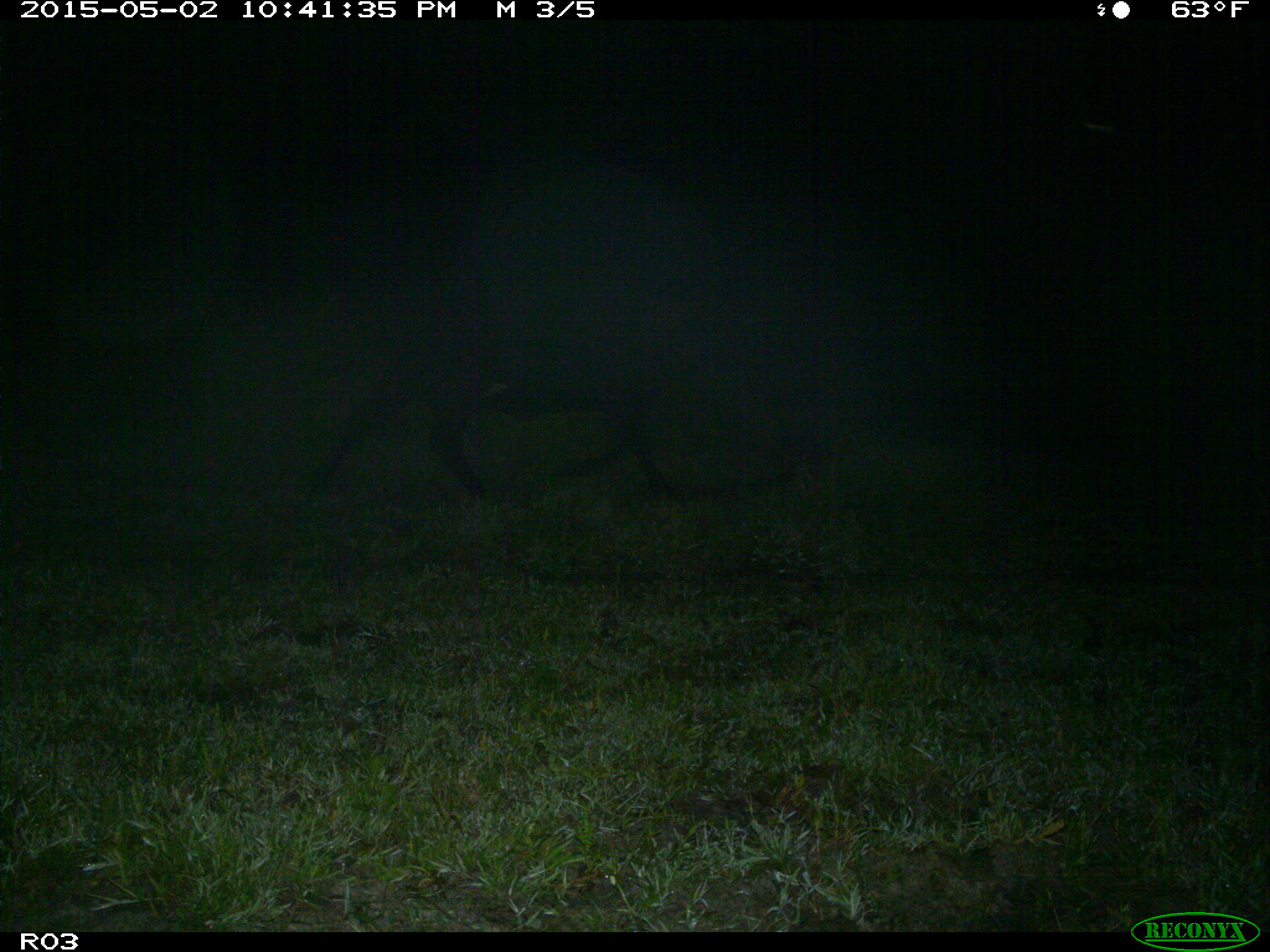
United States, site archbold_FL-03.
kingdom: Animalia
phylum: Chordata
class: Mammalia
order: Artiodactyla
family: Bovidae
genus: Bos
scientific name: Bos taurus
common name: domestic cow